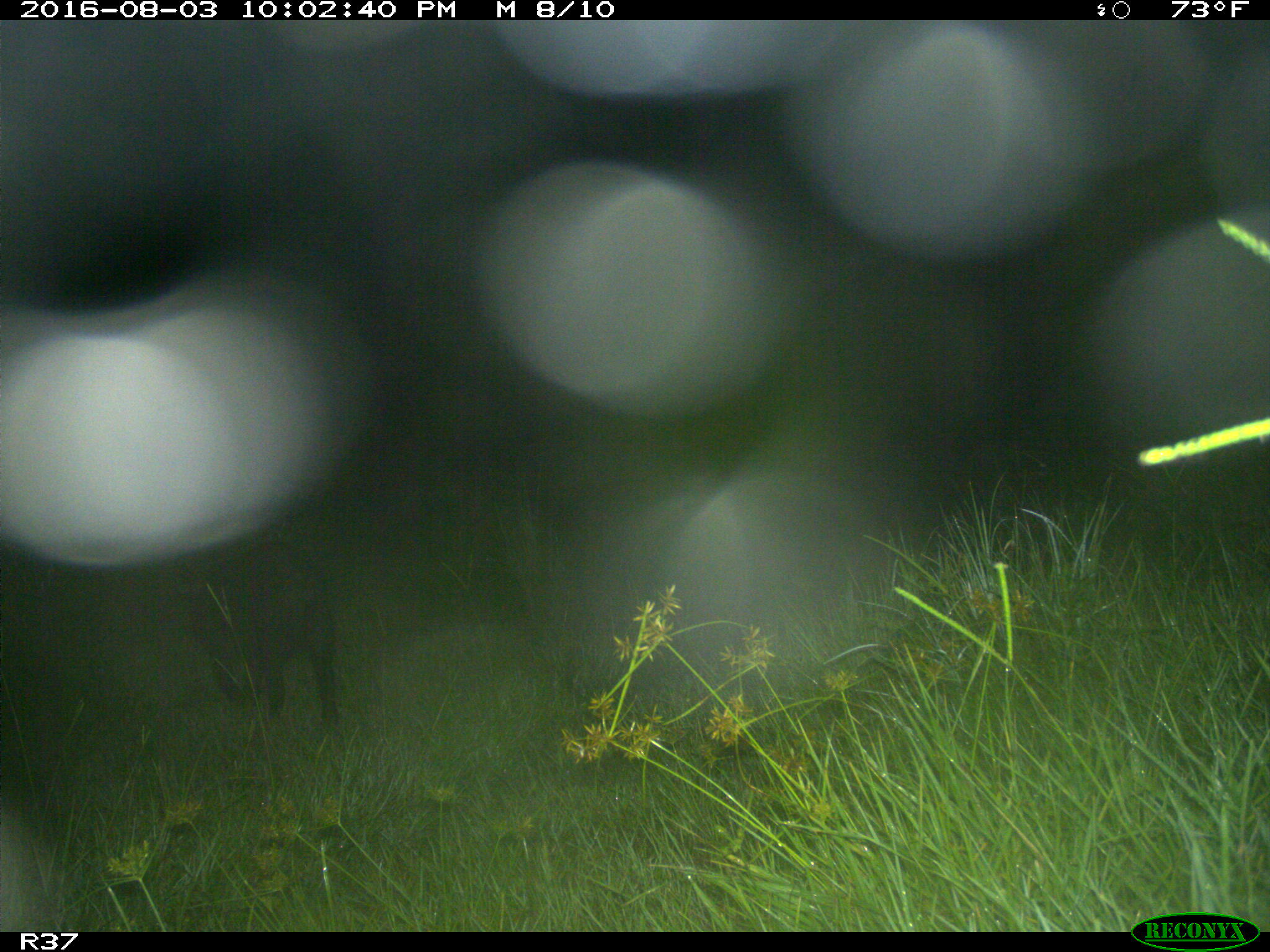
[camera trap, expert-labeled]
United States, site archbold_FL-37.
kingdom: Animalia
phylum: Chordata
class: Mammalia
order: Artiodactyla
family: Suidae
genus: Sus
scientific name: Sus scrofa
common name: wild boar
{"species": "Sus scrofa (wild boar)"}